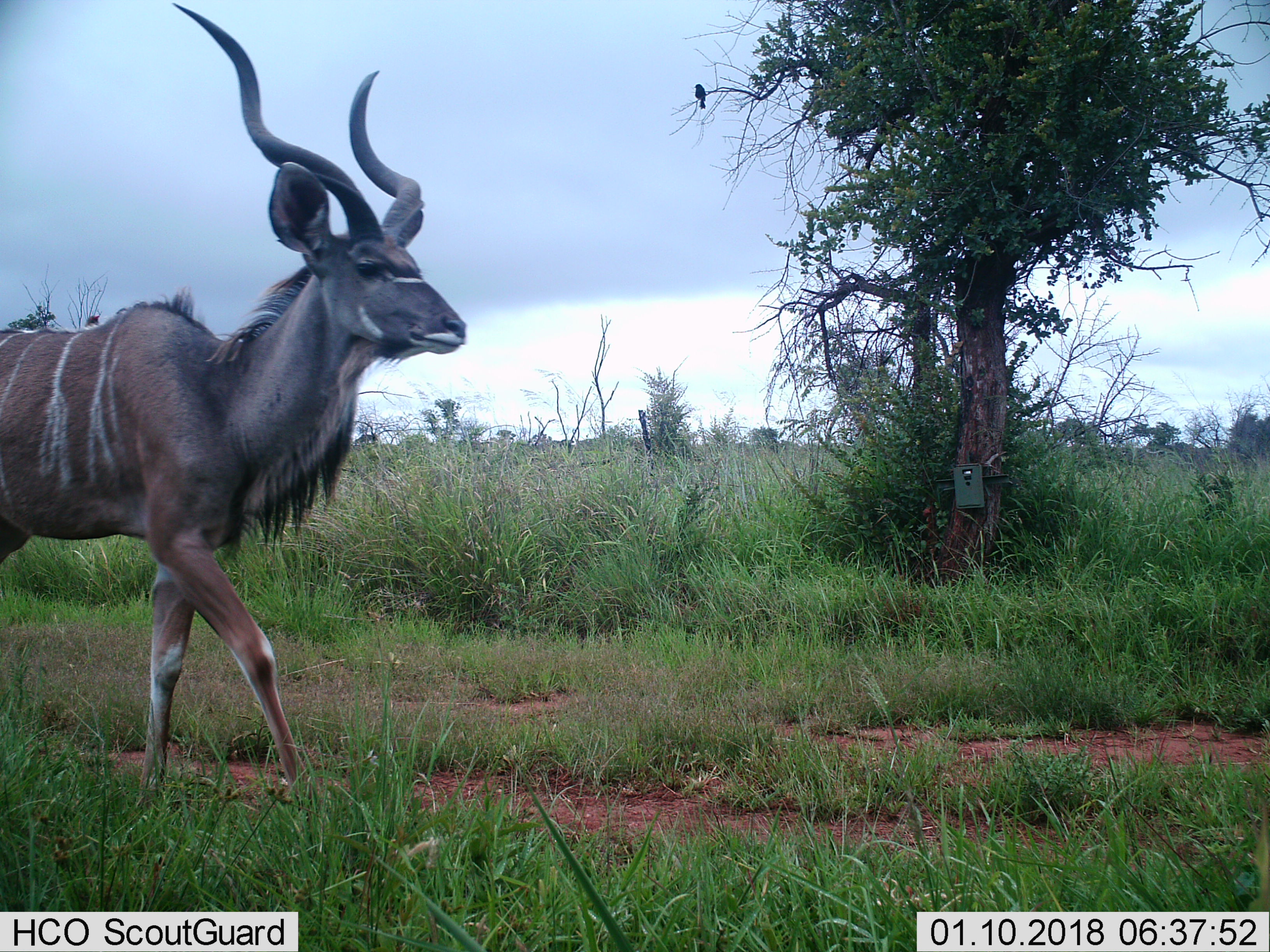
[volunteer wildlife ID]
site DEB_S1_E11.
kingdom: Animalia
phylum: Chordata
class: Mammalia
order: Artiodactyla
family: Bovidae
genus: Tragelaphus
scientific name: Tragelaphus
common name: kudu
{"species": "kudu (Tragelaphus)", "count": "1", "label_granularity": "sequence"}